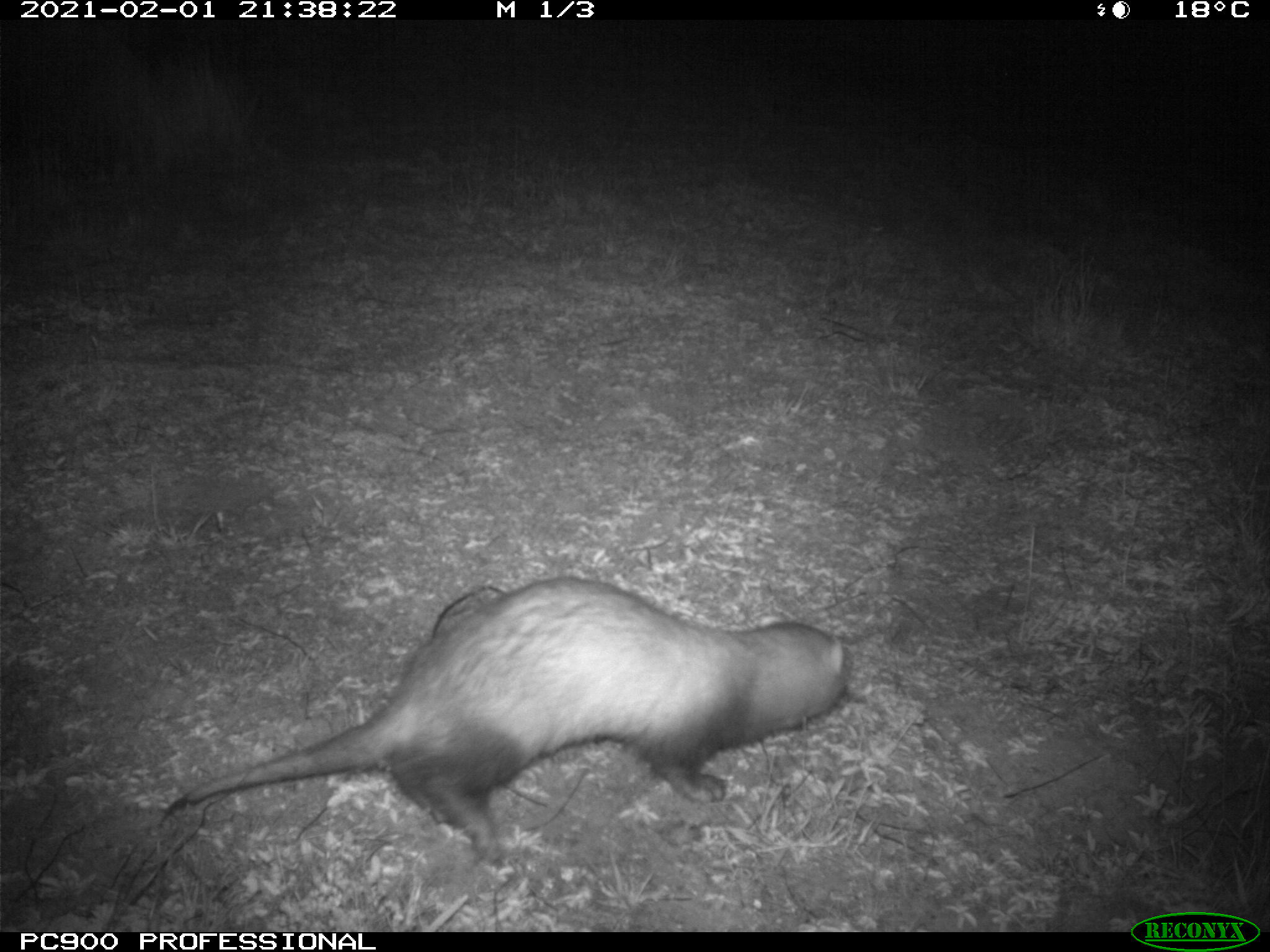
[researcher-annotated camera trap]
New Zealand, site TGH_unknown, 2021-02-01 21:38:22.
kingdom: Animalia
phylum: Chordata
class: Mammalia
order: Carnivora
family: Mustelidae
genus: Mustela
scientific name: Mustela furo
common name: ferret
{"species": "ferret (Mustela furo)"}